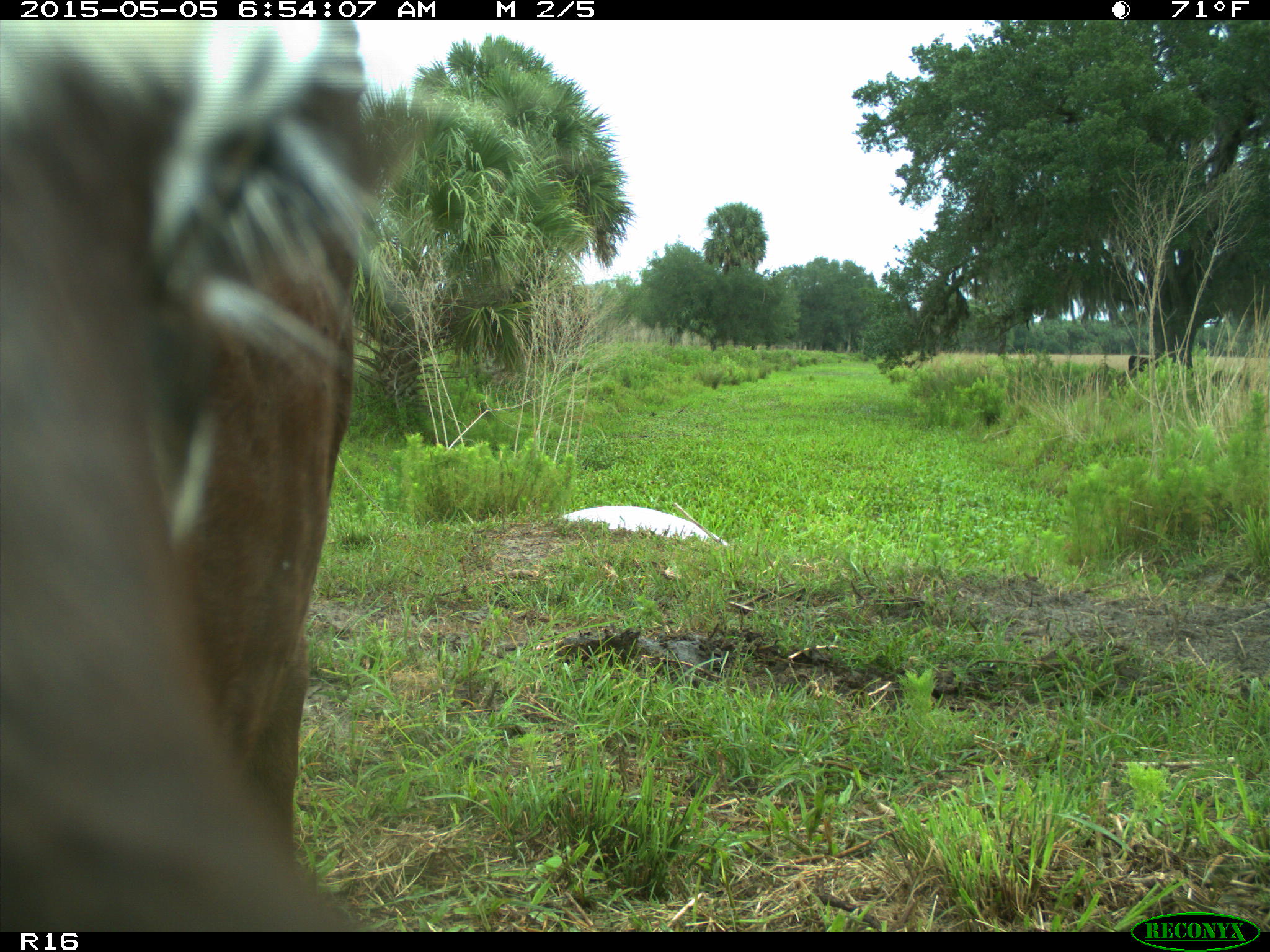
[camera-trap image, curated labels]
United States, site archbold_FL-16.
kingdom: Animalia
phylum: Chordata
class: Mammalia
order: Artiodactyla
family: Bovidae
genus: Bos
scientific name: Bos taurus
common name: domestic cow